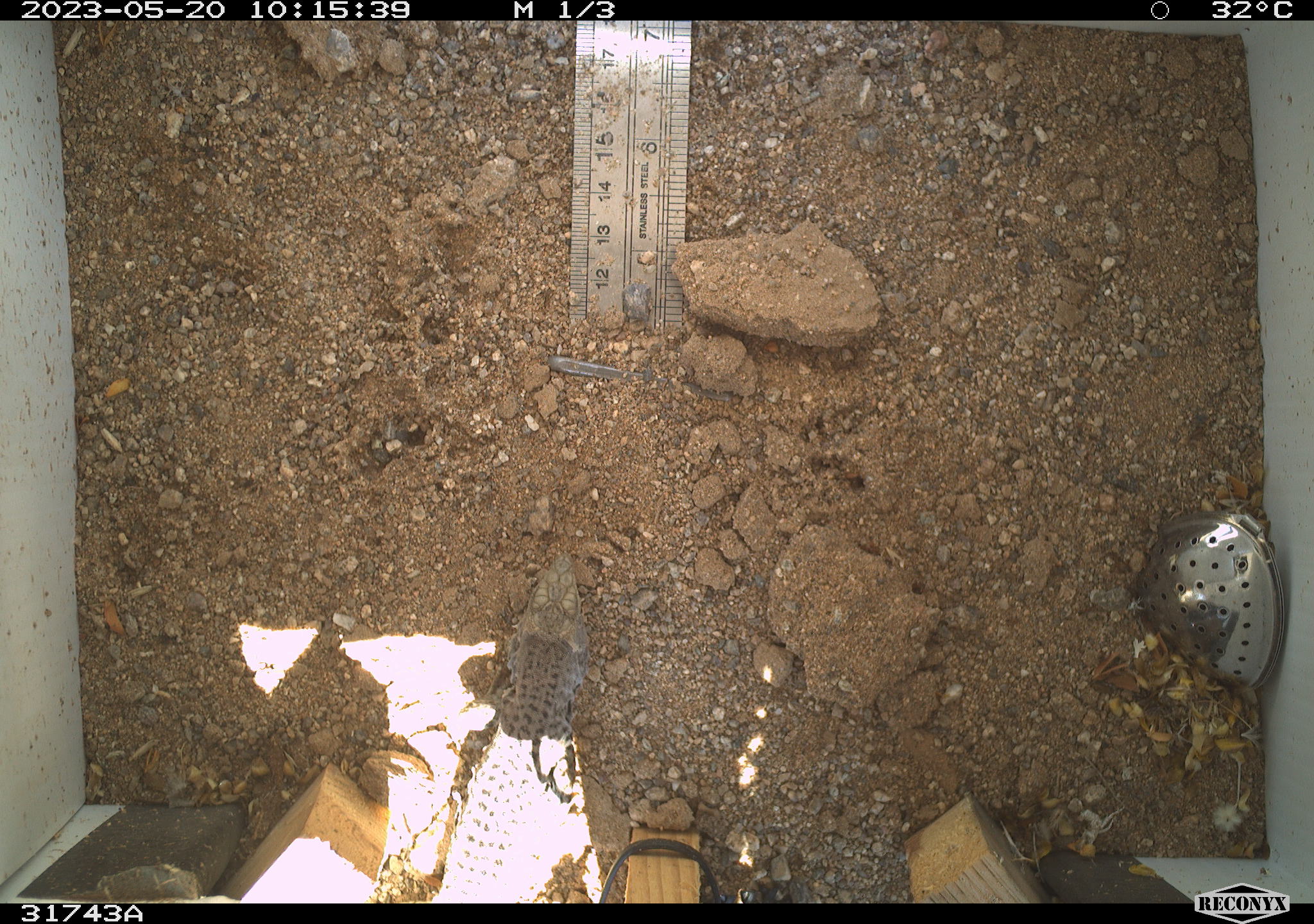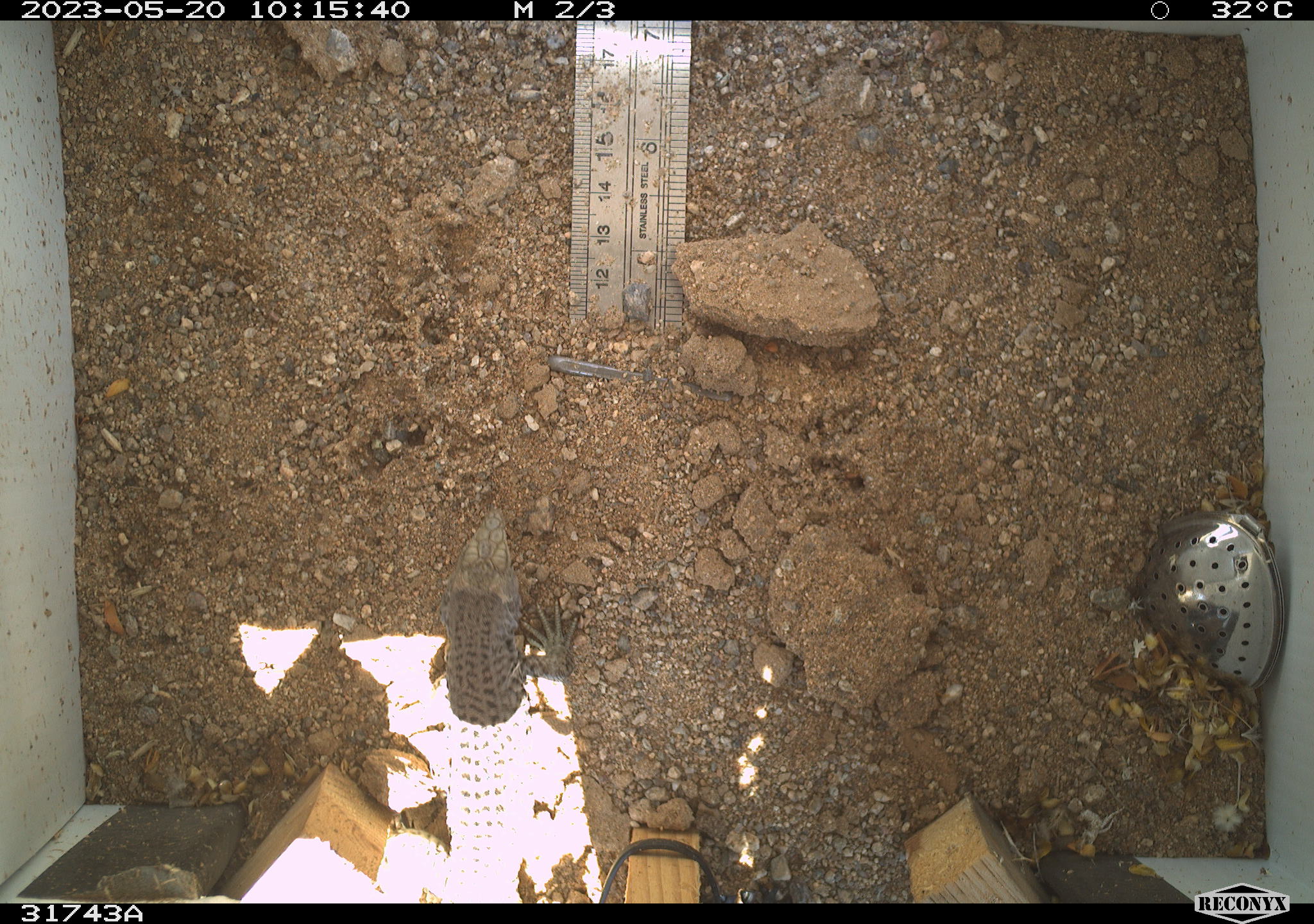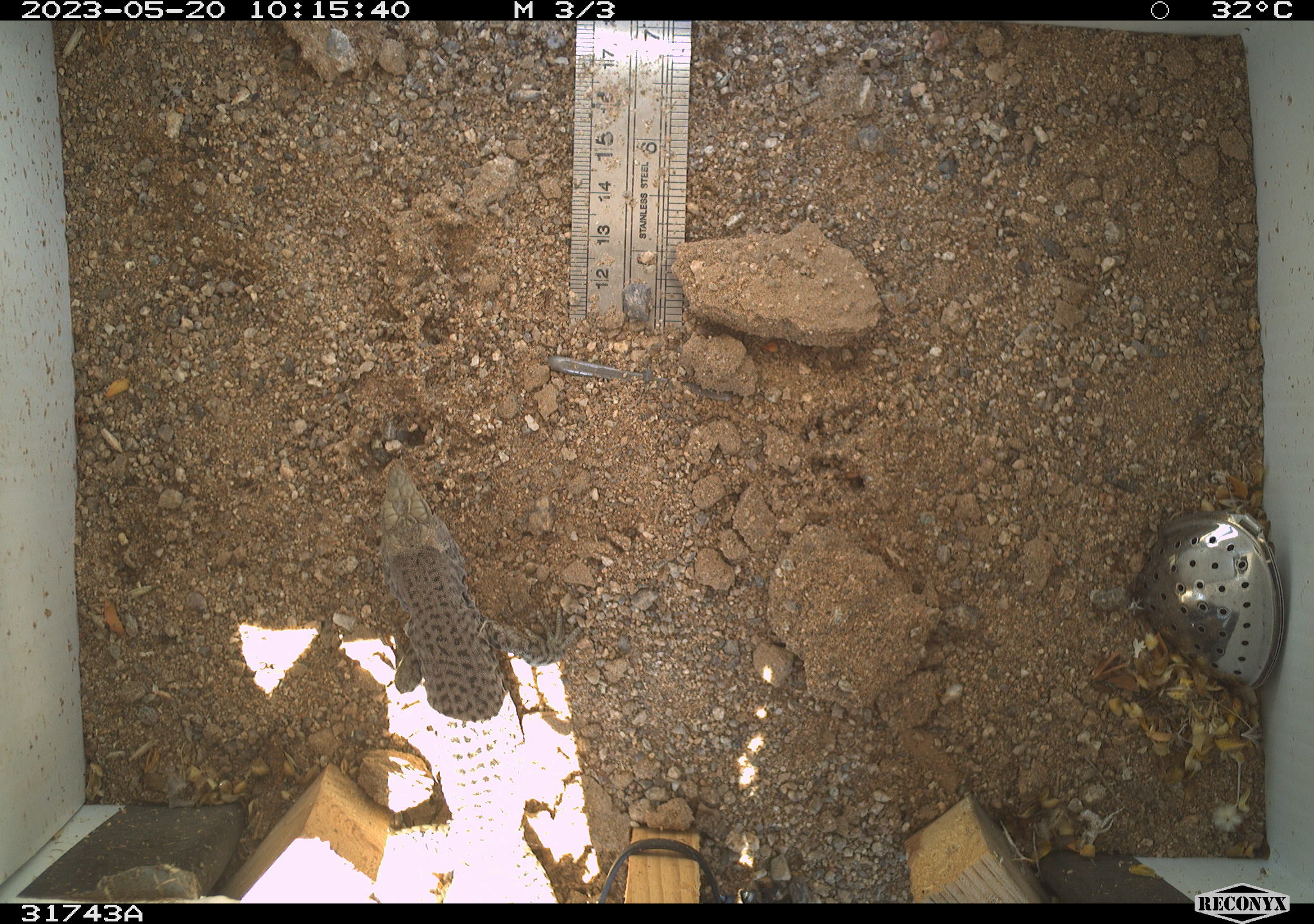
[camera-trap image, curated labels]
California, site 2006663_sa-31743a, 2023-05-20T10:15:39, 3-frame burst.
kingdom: Animalia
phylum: Chordata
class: Reptilia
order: Squamata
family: Teiidae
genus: Aspidoscelis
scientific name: Aspidoscelis tigris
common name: western whiptail